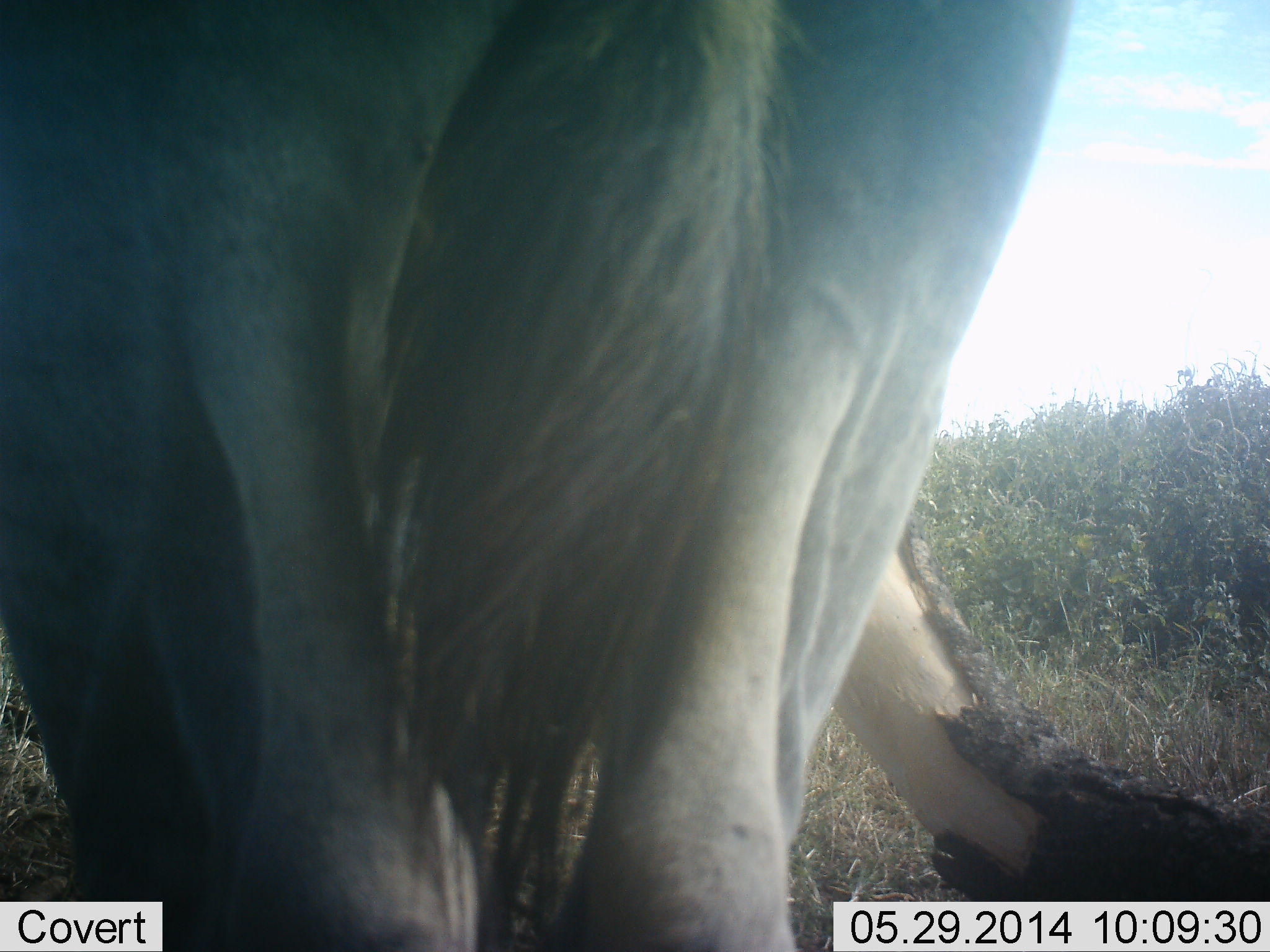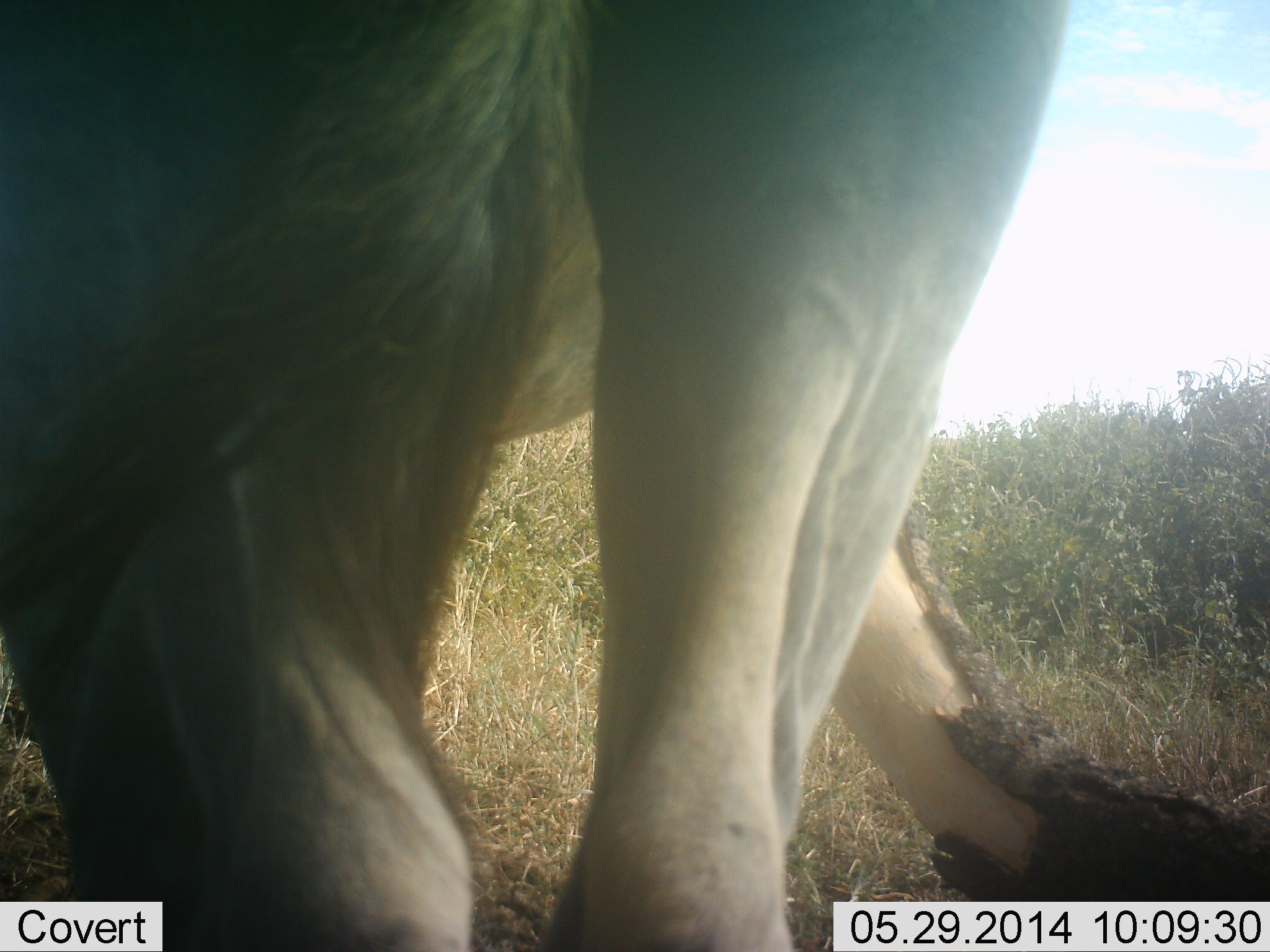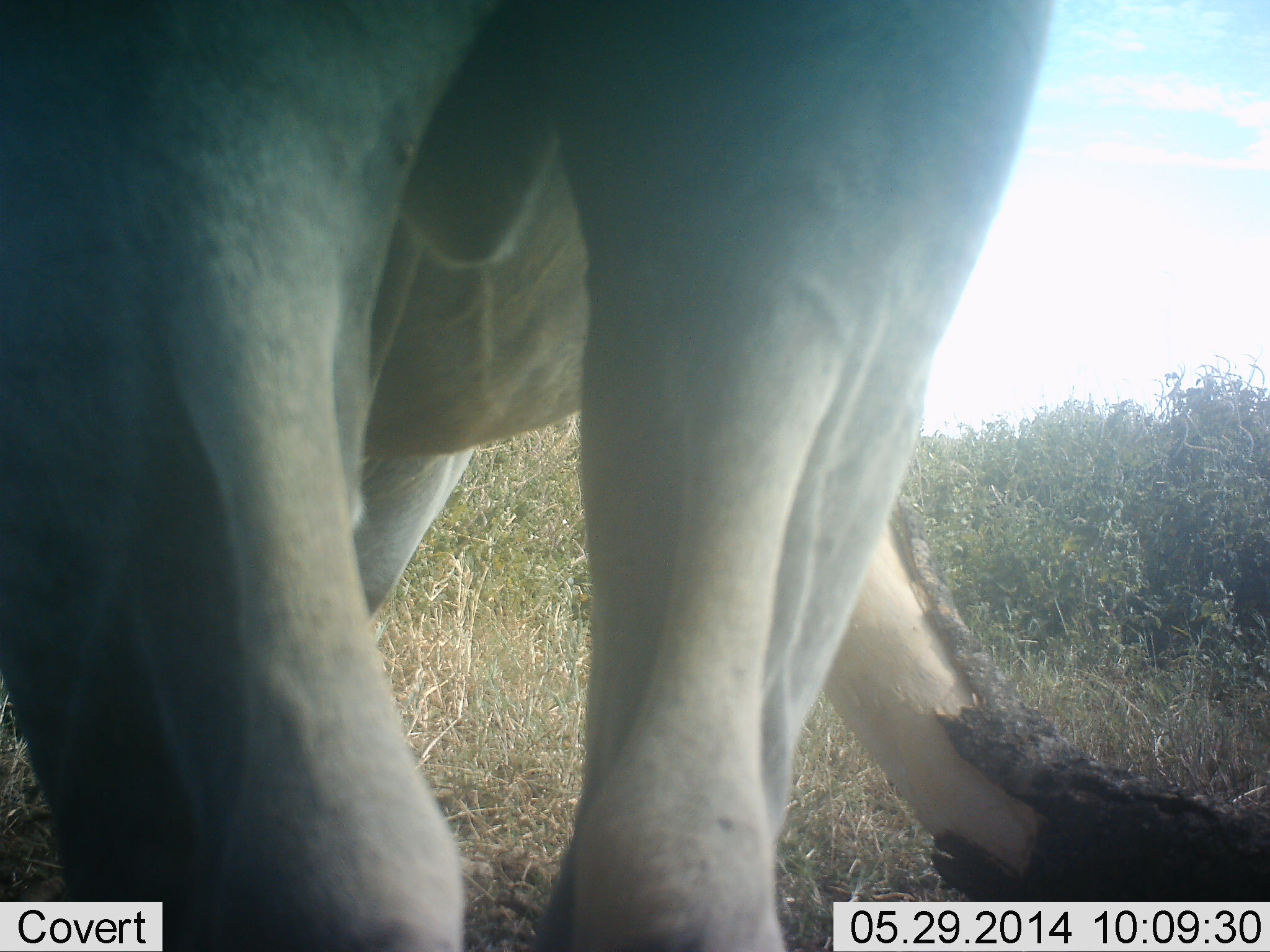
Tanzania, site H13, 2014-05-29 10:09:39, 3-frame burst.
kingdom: Animalia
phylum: Chordata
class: Mammalia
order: Artiodactyla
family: Bovidae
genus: Alcelaphus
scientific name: Alcelaphus buselaphus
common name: hartebeest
Hartebeest (Alcelaphus buselaphus), count 1. Behavior (volunteer vote fractions): standing 100%, resting 0%, moving 0%, interacting 0%. Young present (vote fraction): 0%. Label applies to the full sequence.